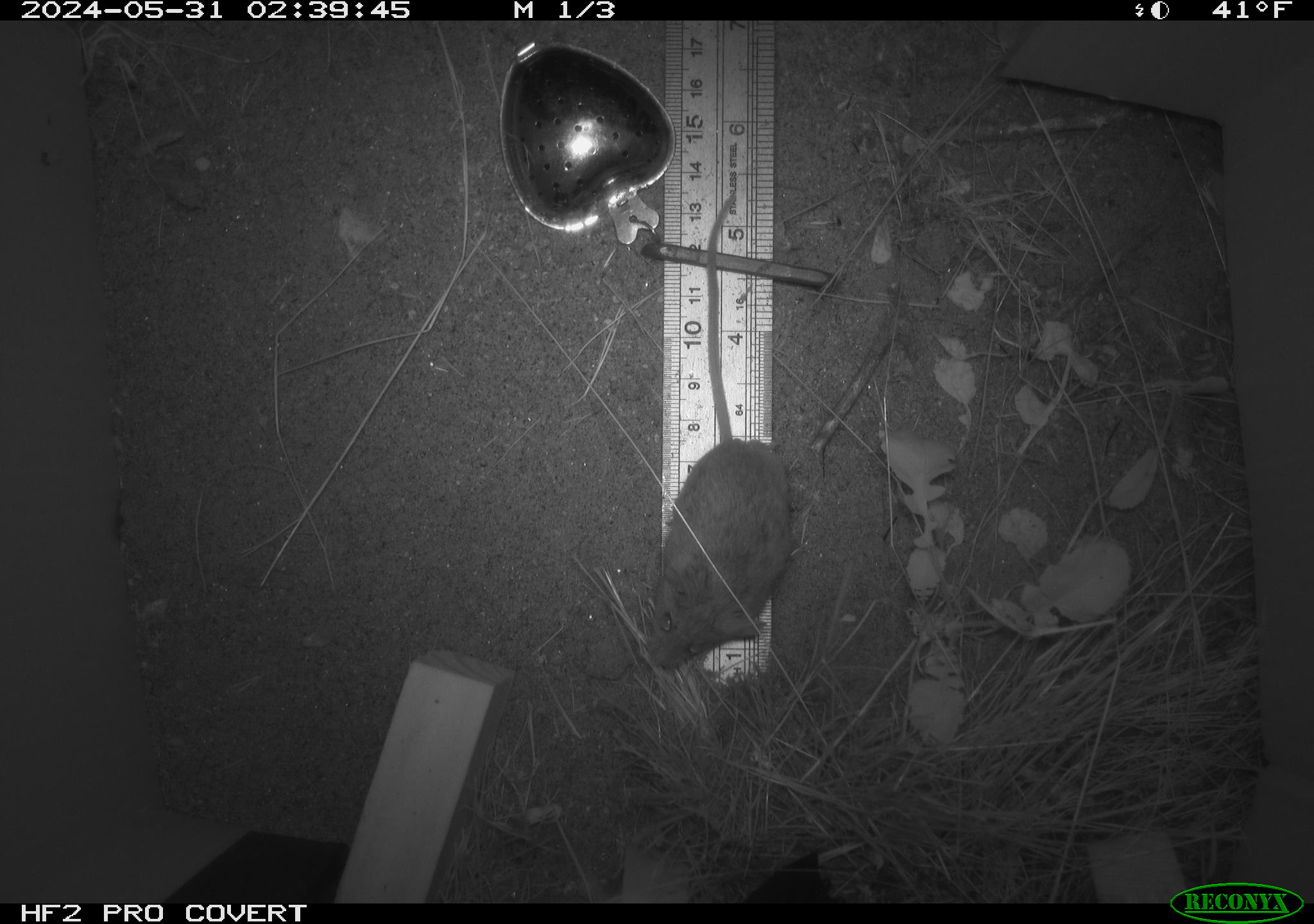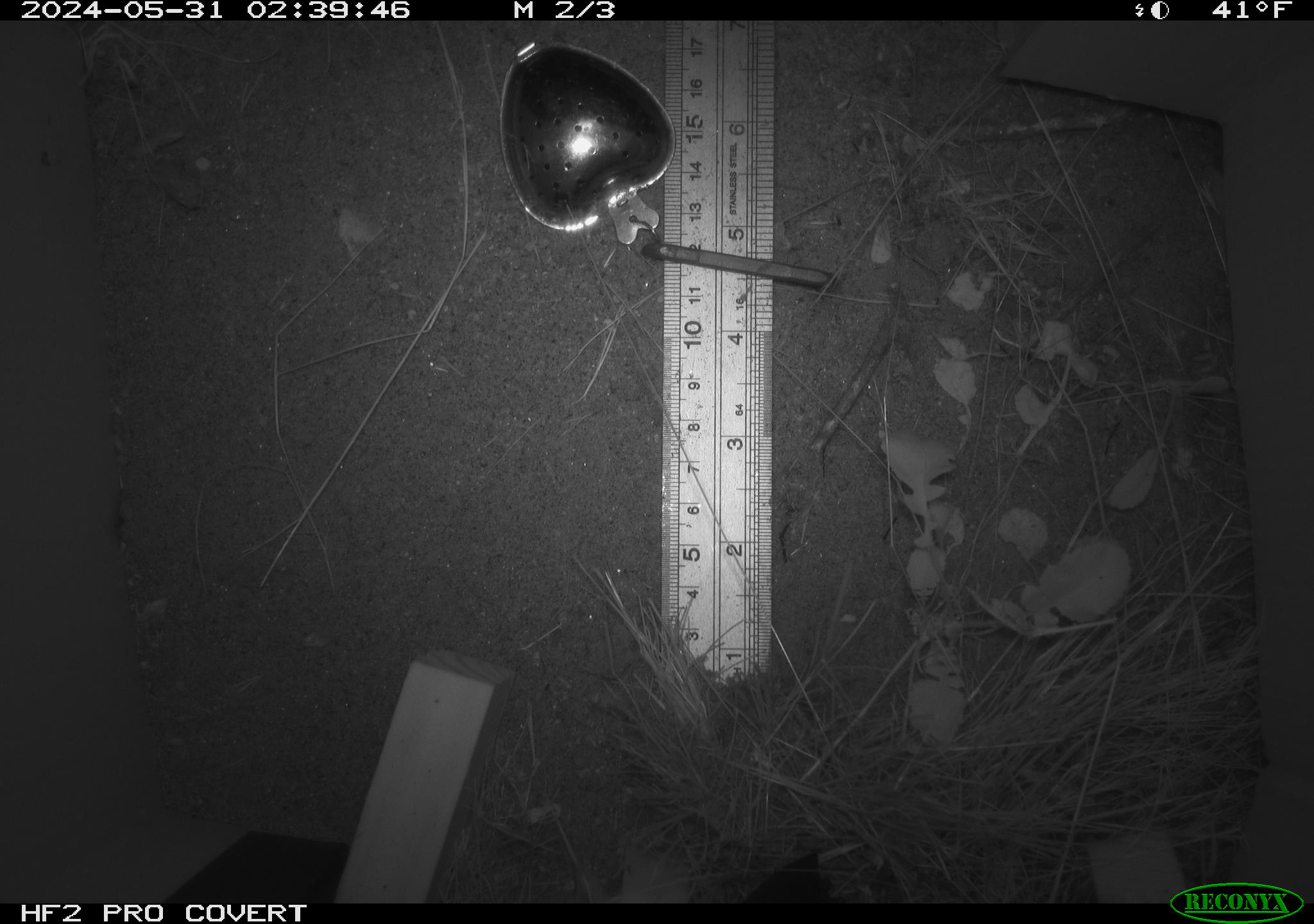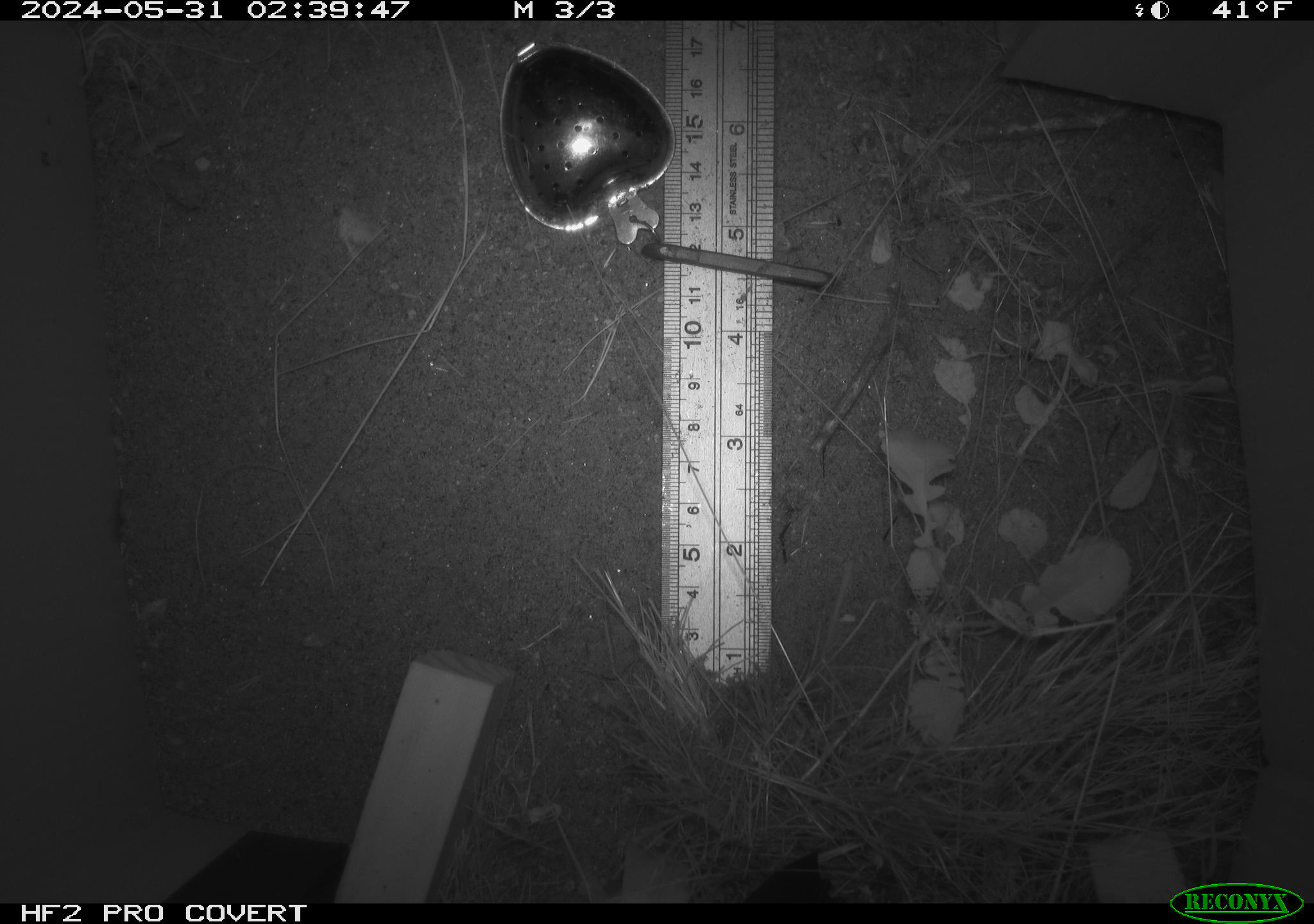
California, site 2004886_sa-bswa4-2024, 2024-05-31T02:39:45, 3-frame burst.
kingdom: Animalia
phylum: Chordata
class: Mammalia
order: Rodentia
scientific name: Rodentia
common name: rodent